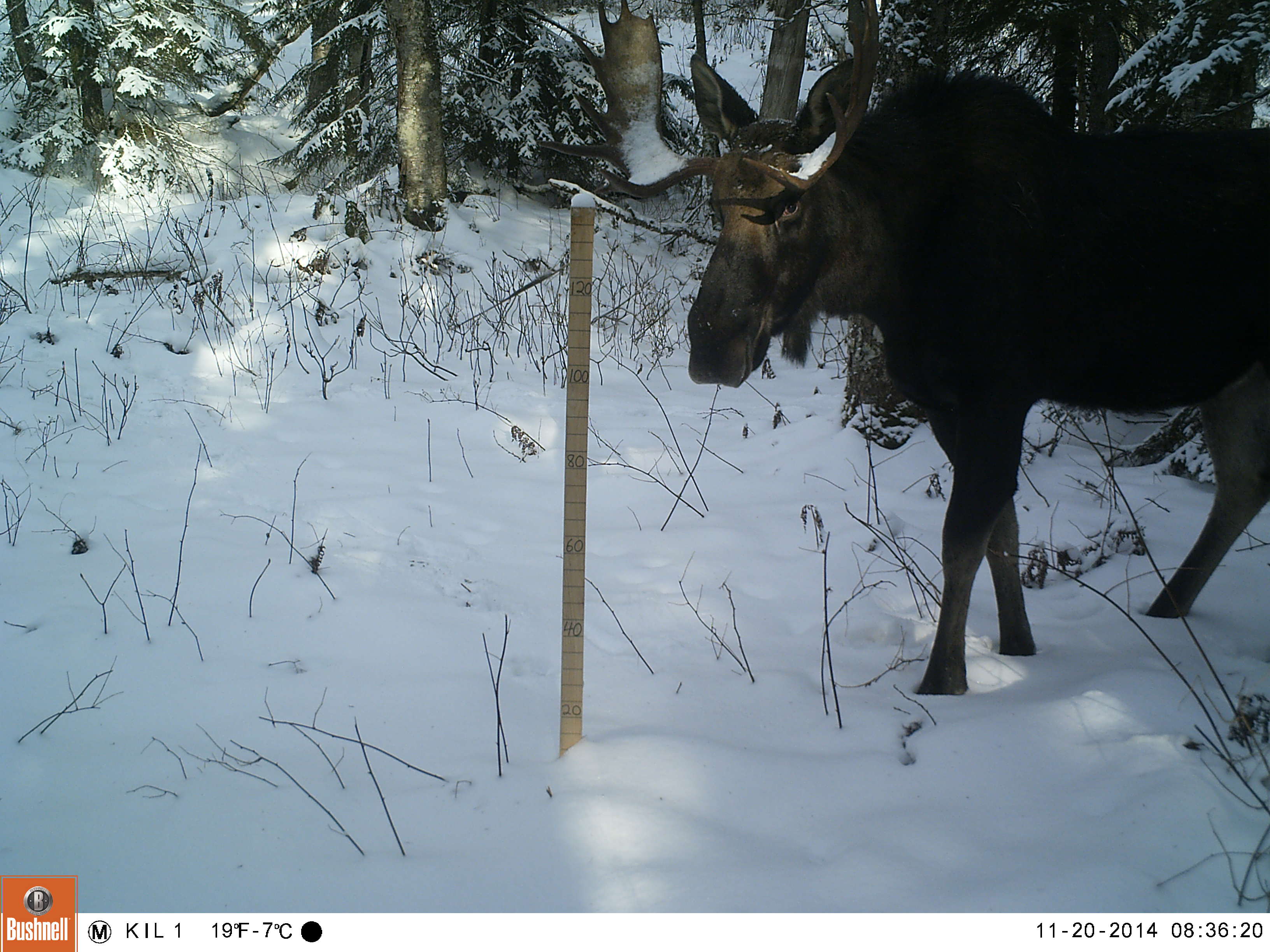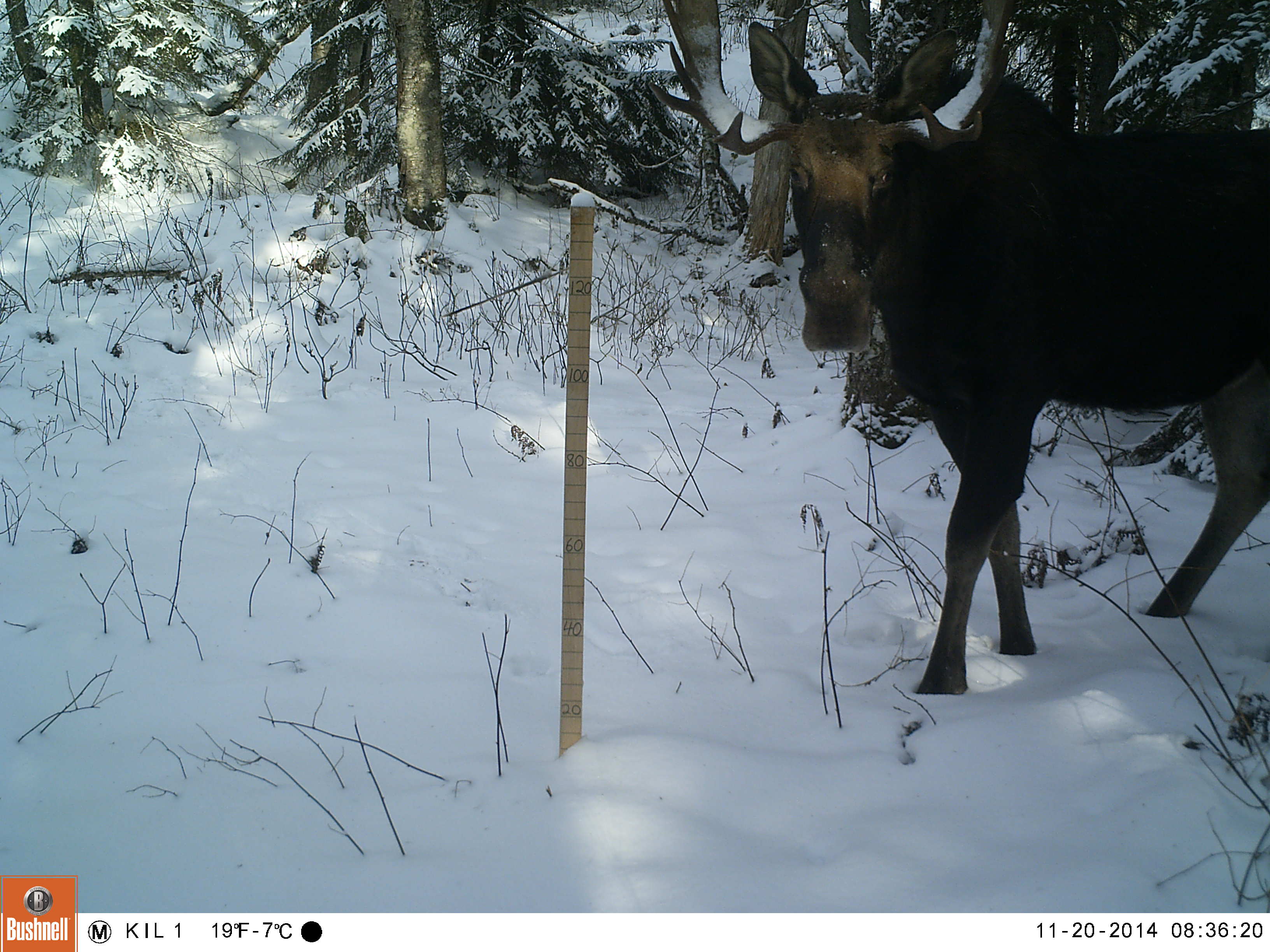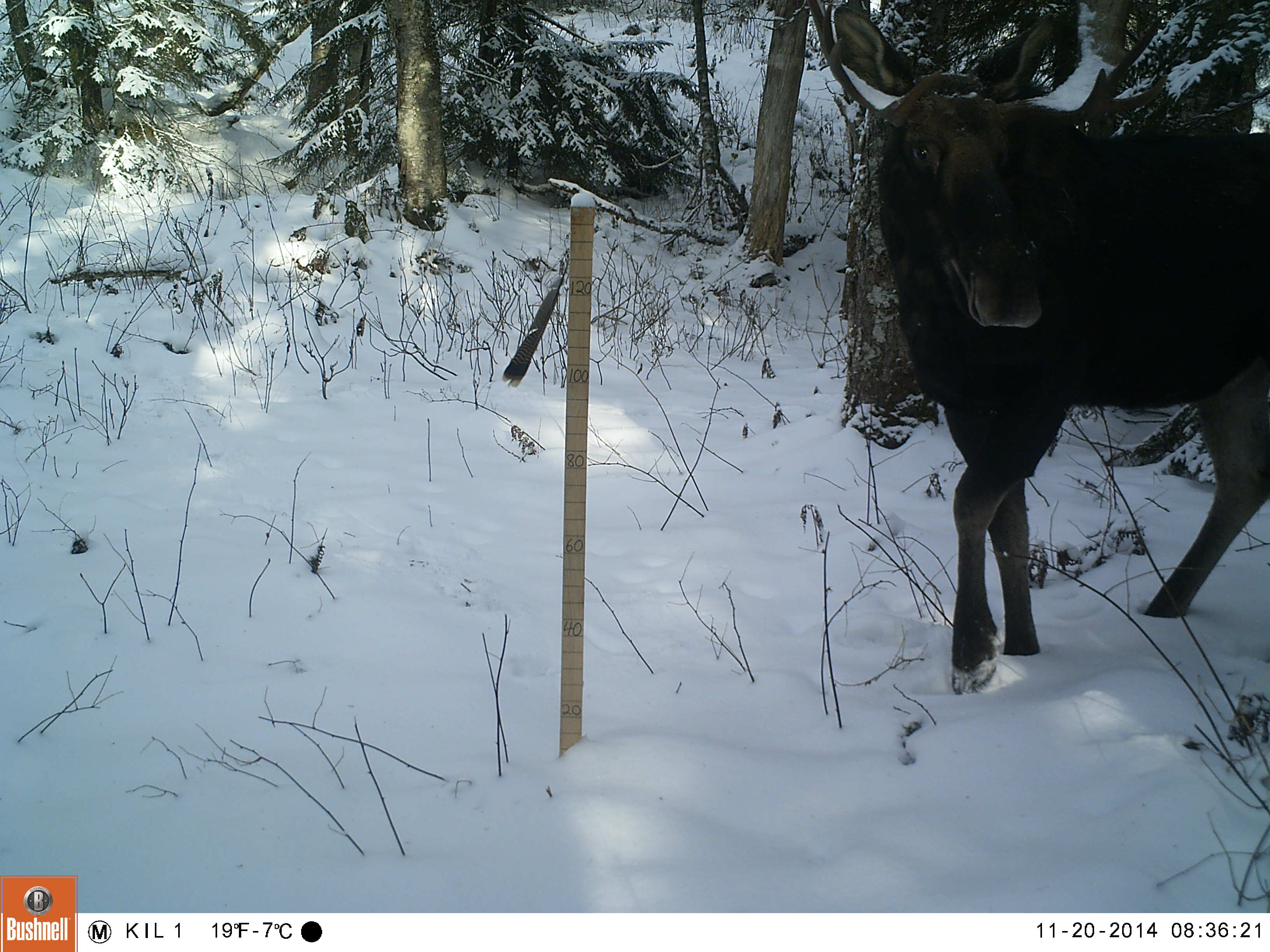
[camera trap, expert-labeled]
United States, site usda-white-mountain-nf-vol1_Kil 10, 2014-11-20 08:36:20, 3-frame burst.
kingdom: Animalia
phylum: Chordata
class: Mammalia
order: Artiodactyla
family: Cervidae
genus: Alces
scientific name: Alces alces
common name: moose